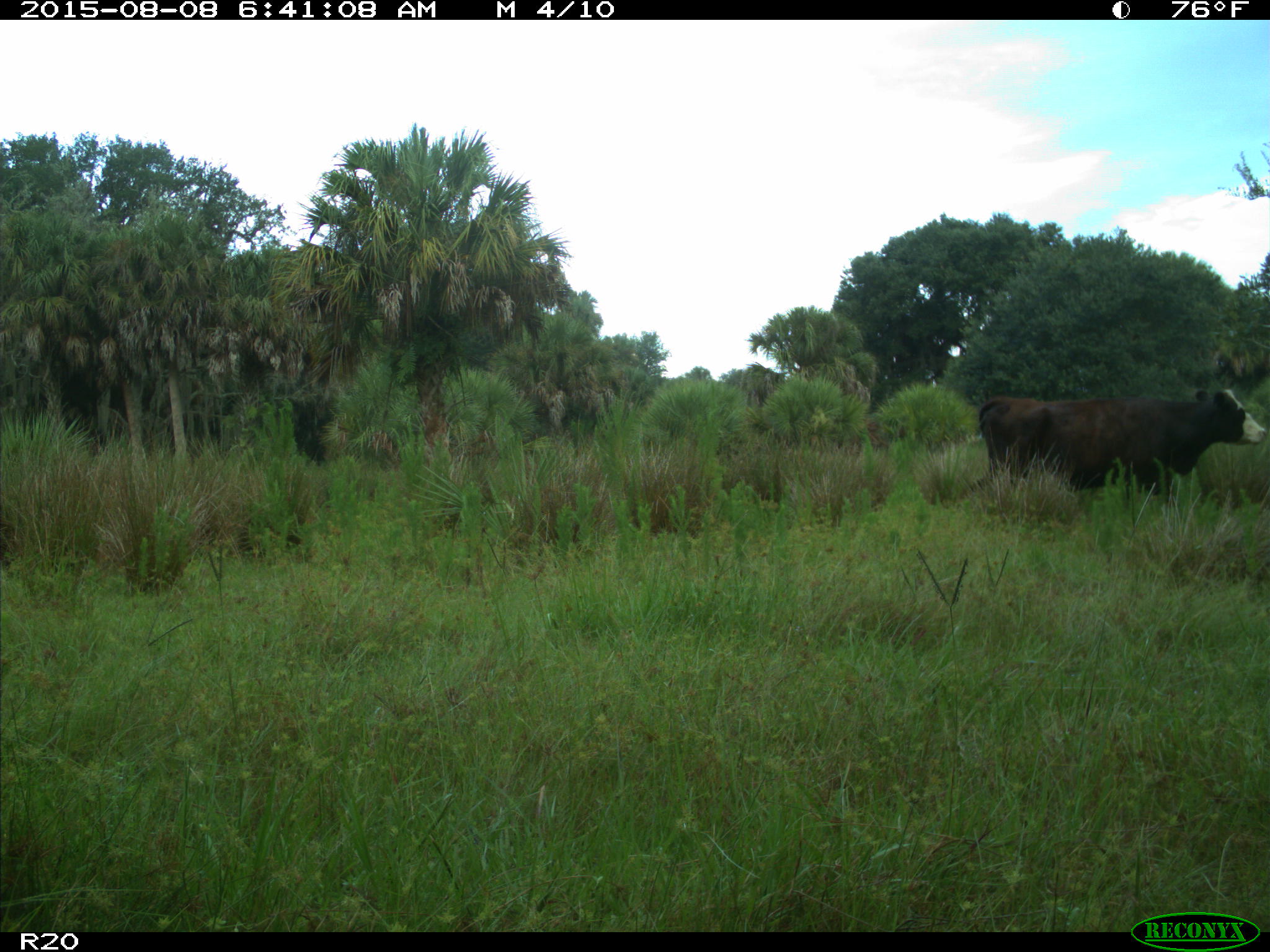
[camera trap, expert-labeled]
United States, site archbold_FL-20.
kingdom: Animalia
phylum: Chordata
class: Mammalia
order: Artiodactyla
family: Bovidae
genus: Bos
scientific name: Bos taurus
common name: domestic cow